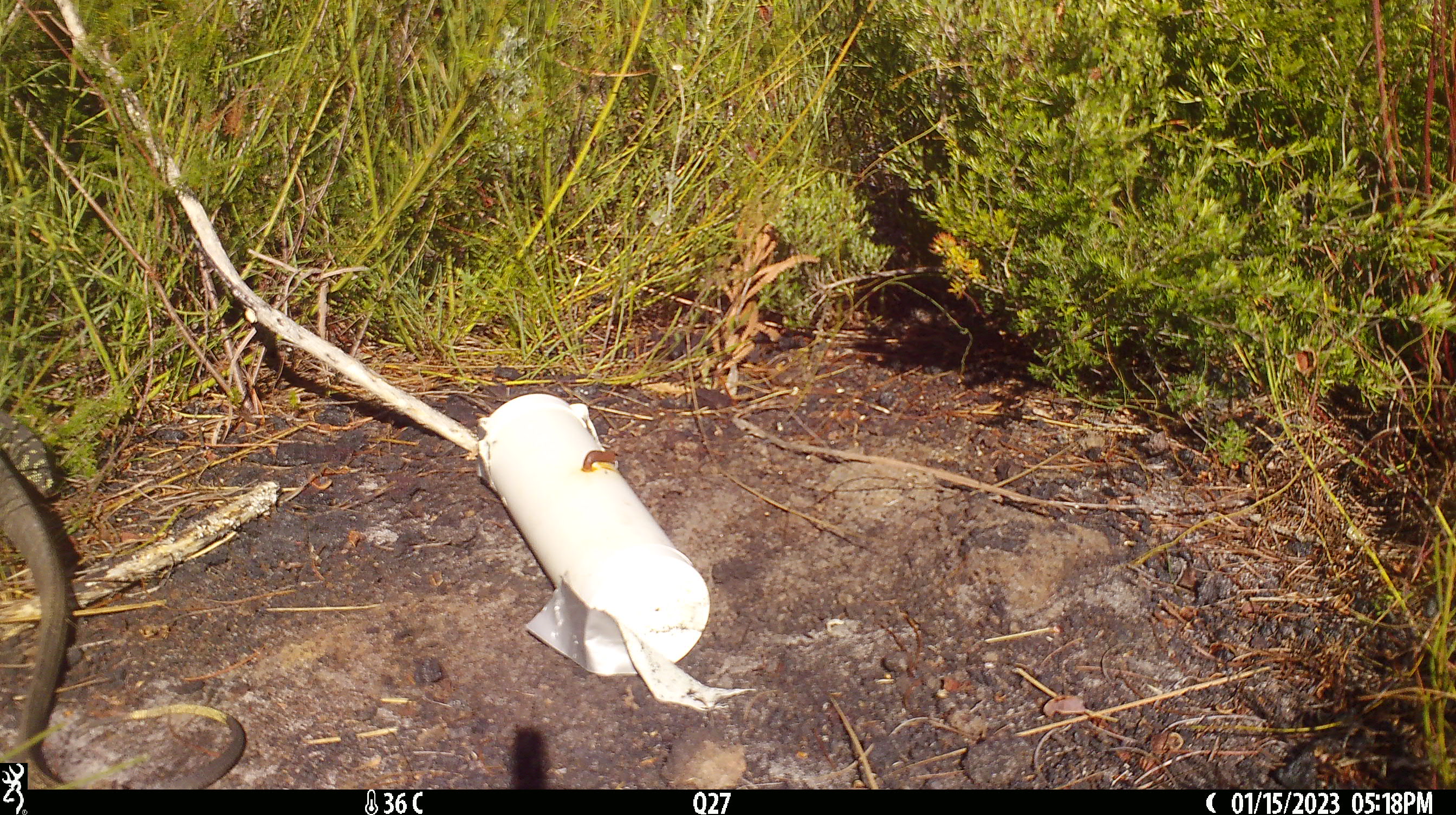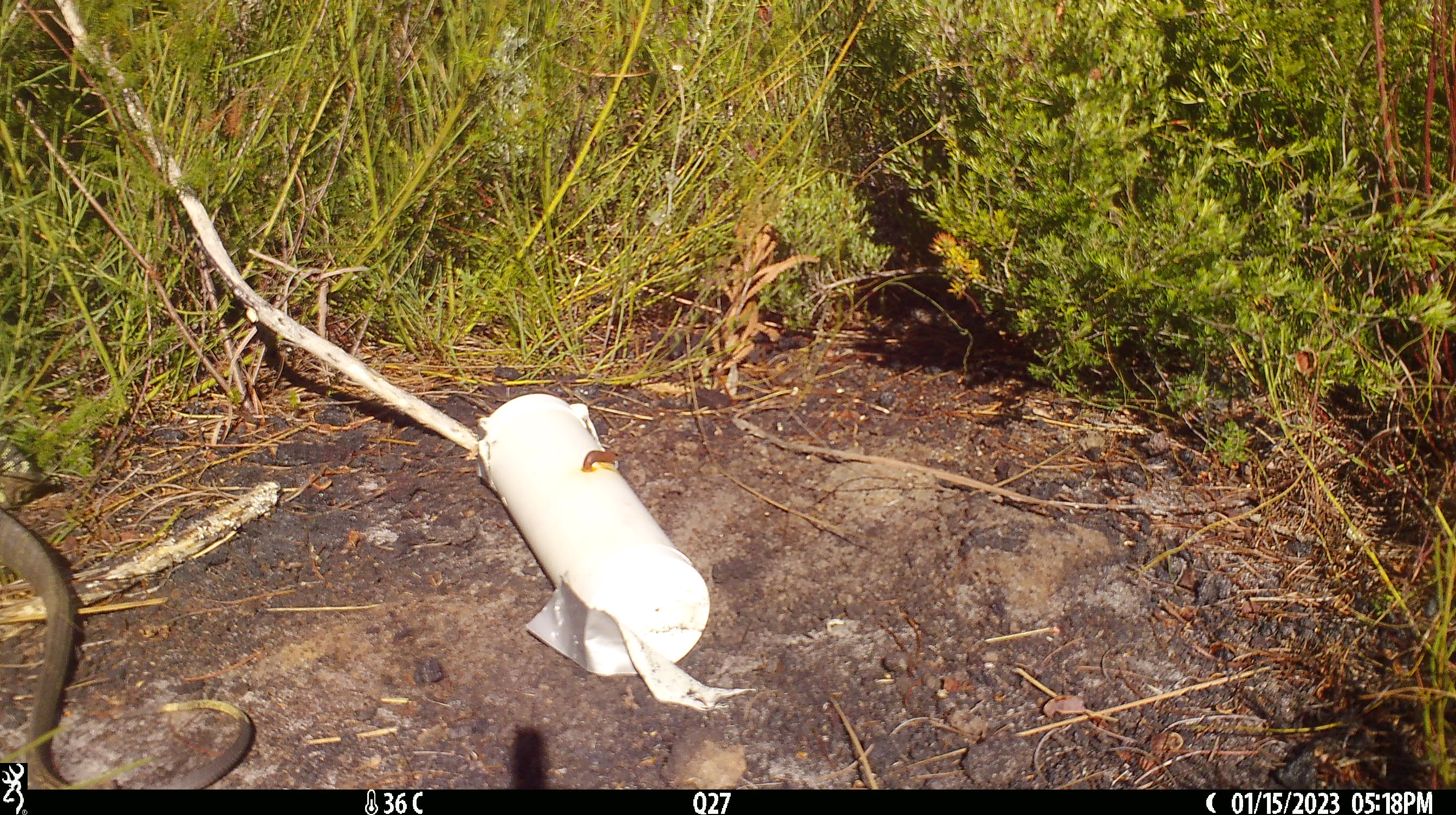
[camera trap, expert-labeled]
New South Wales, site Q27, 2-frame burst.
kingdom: Animalia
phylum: Chordata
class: Reptilia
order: Squamata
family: Varanidae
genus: Varanus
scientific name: Varanus varius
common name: lace monitor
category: goanna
Goanna (lace monitor) (Varanus varius).